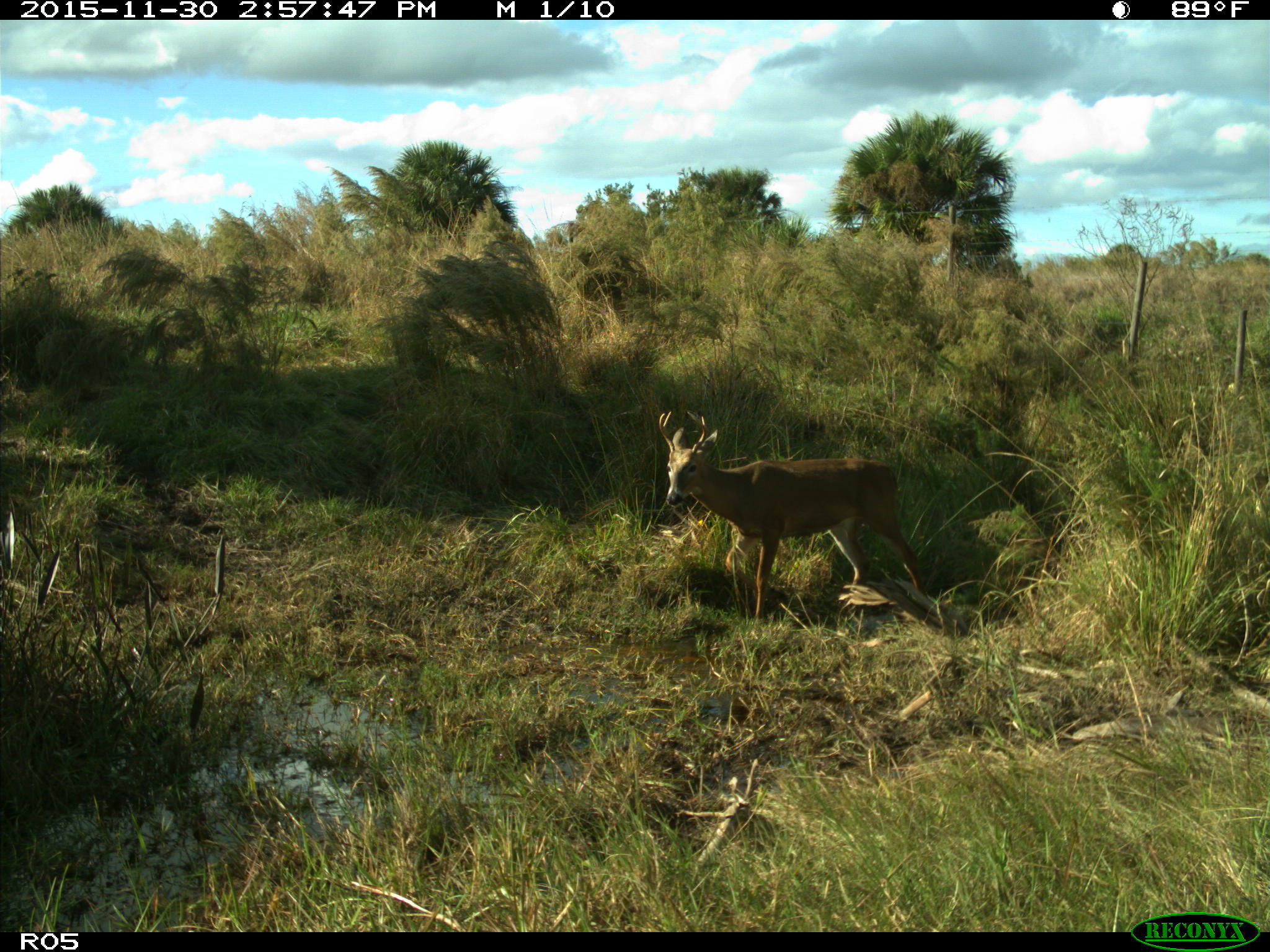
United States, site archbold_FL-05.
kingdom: Animalia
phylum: Chordata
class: Mammalia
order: Artiodactyla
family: Cervidae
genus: Odocoileus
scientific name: Odocoileus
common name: deer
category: unidentified deer